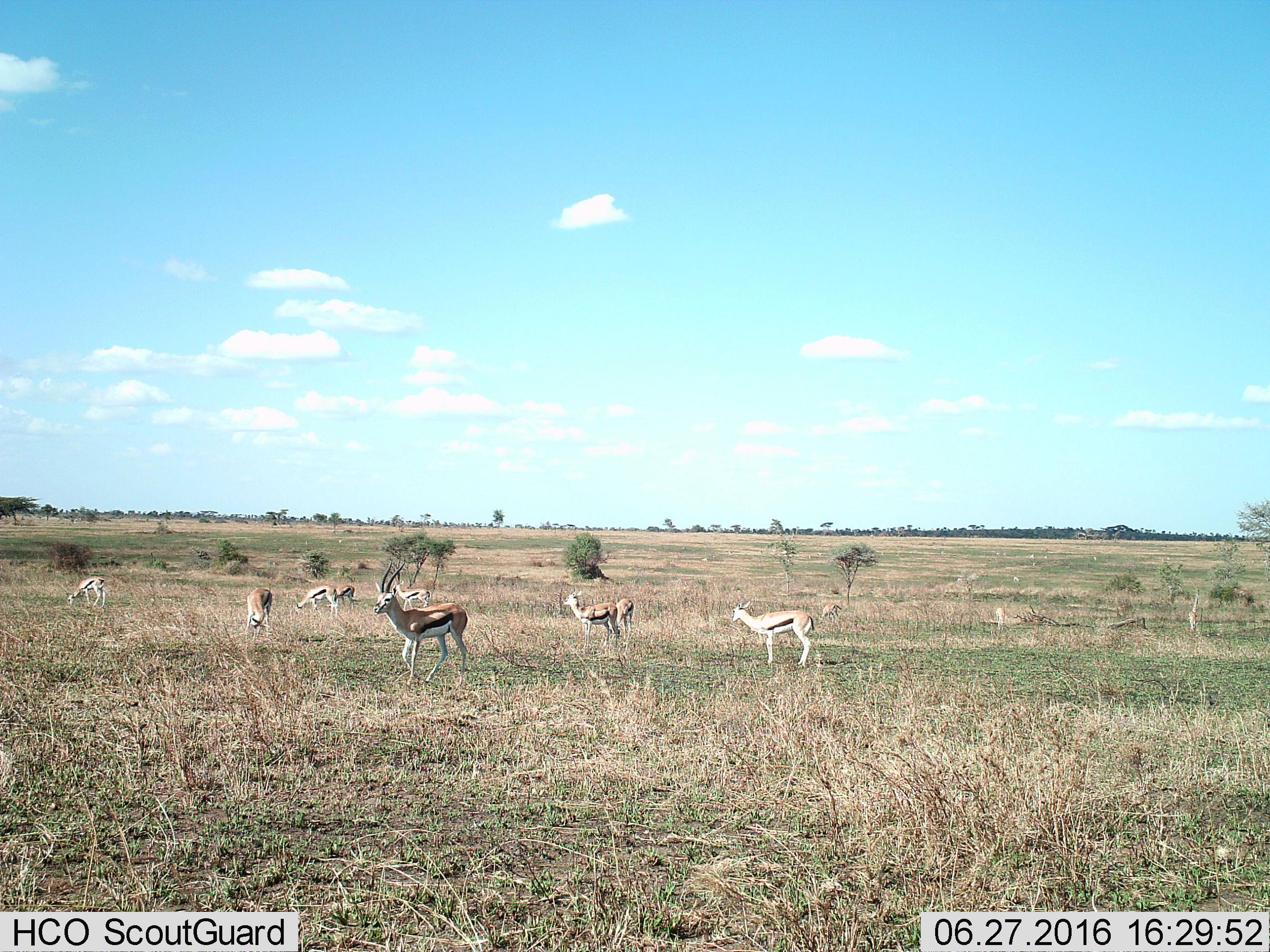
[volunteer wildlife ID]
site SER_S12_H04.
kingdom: Animalia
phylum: Chordata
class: Mammalia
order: Artiodactyla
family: Bovidae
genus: Eudorcas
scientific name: Eudorcas thomsonii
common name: thomson's gazelle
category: gazellethomsons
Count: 11-50.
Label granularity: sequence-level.